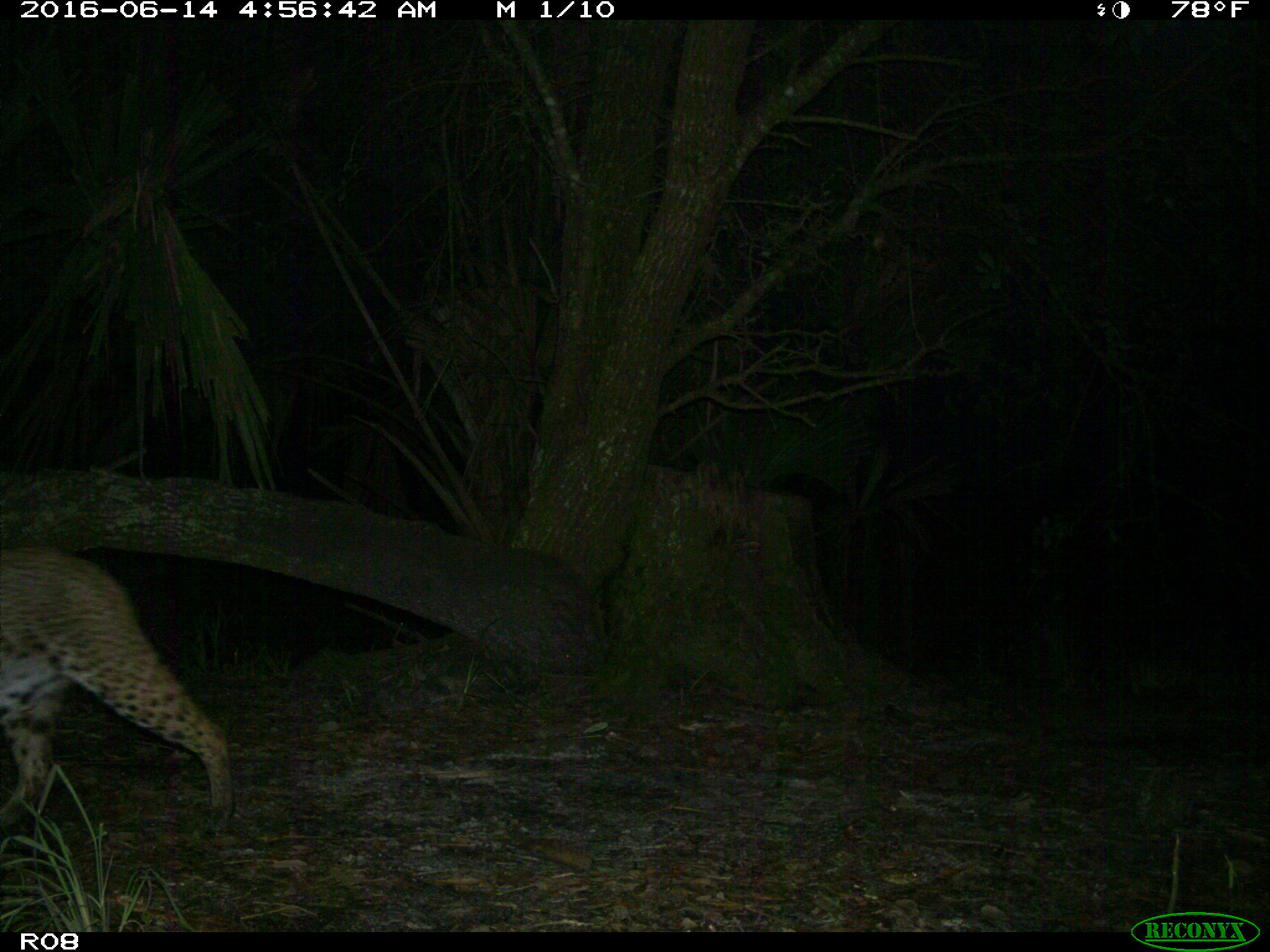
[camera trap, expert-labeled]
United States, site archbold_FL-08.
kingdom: Animalia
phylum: Chordata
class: Mammalia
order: Carnivora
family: Felidae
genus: Lynx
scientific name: Lynx rufus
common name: bobcat